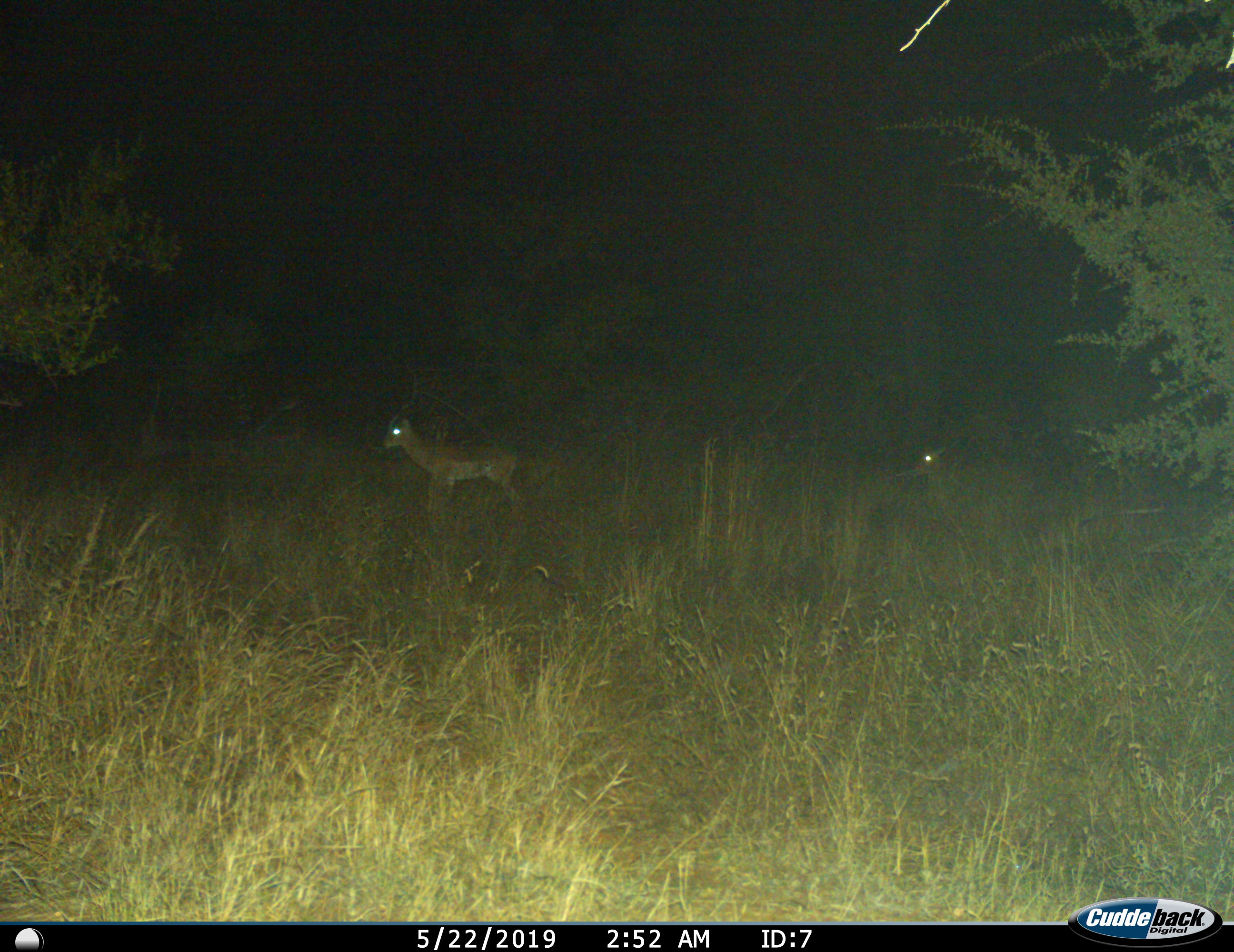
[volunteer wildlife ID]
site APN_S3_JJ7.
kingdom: Animalia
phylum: Chordata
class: Mammalia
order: Artiodactyla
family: Bovidae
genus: Aepyceros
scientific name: Aepyceros melampus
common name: impala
Impala (Aepyceros melampus), count 2. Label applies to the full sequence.